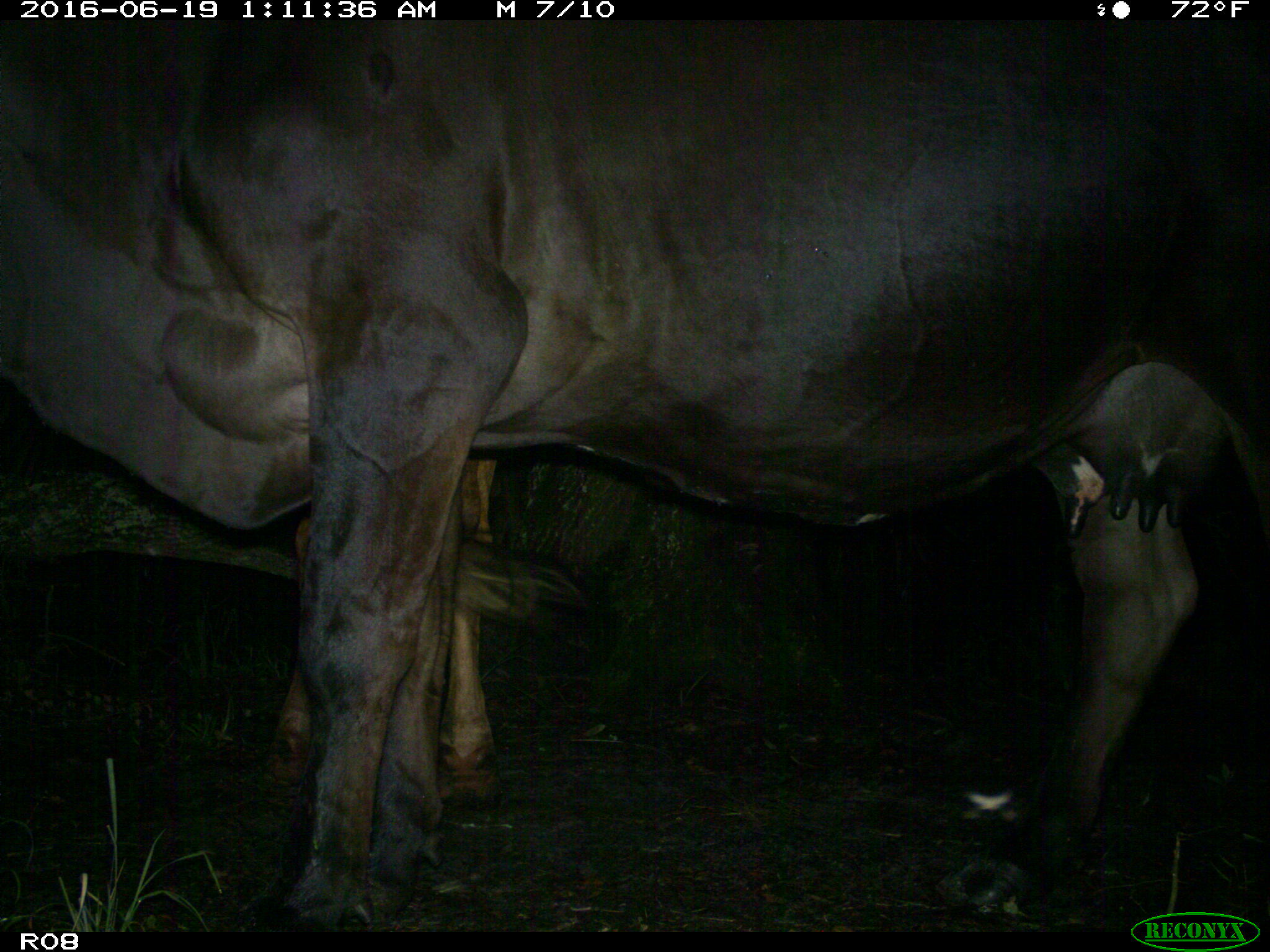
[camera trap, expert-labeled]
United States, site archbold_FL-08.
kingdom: Animalia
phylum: Chordata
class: Mammalia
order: Artiodactyla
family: Bovidae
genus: Bos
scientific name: Bos taurus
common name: domestic cow